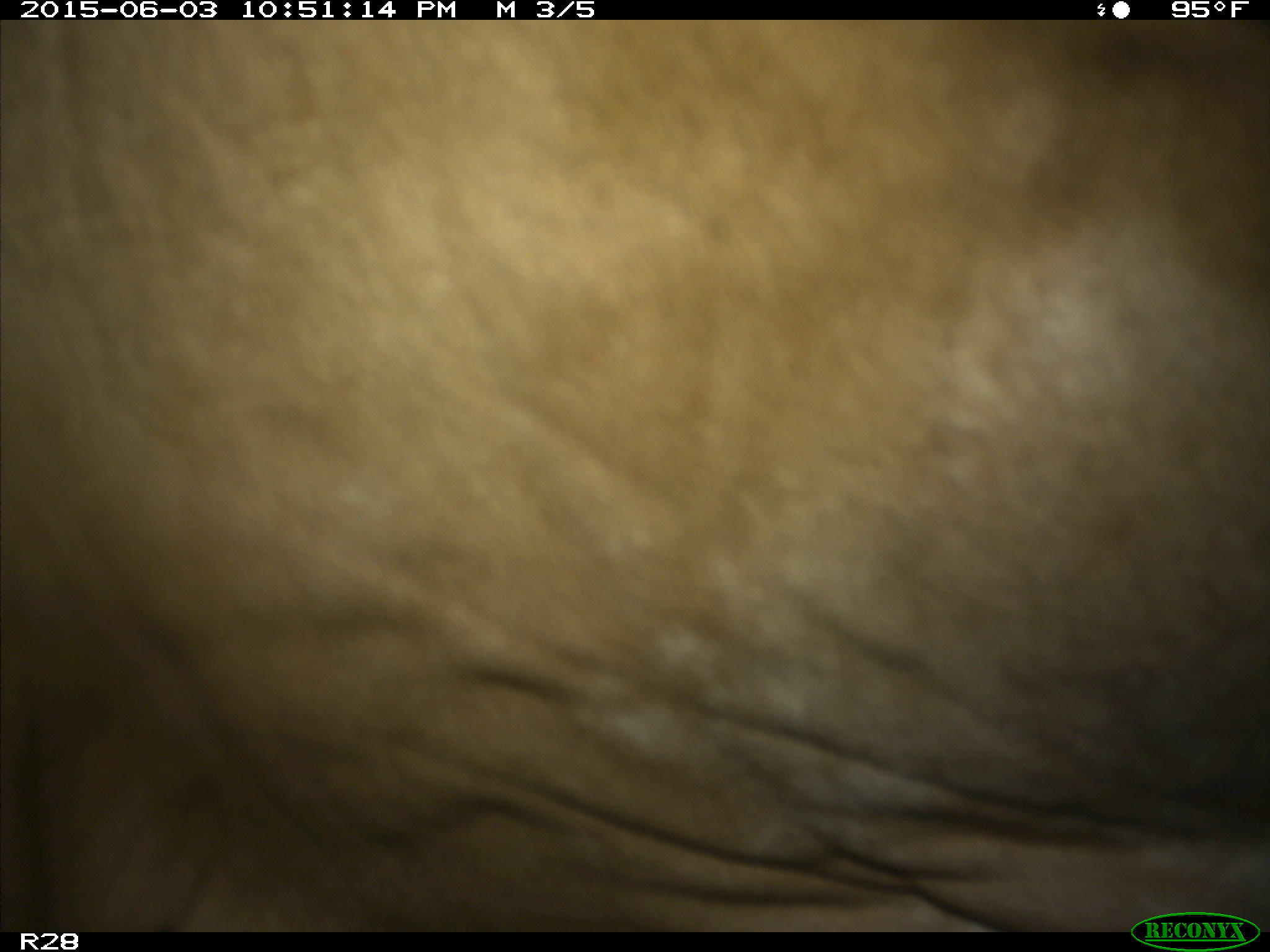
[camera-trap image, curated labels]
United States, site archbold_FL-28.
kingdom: Animalia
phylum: Chordata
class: Mammalia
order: Artiodactyla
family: Bovidae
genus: Bos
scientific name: Bos taurus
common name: domestic cow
Bos taurus (domestic cow).